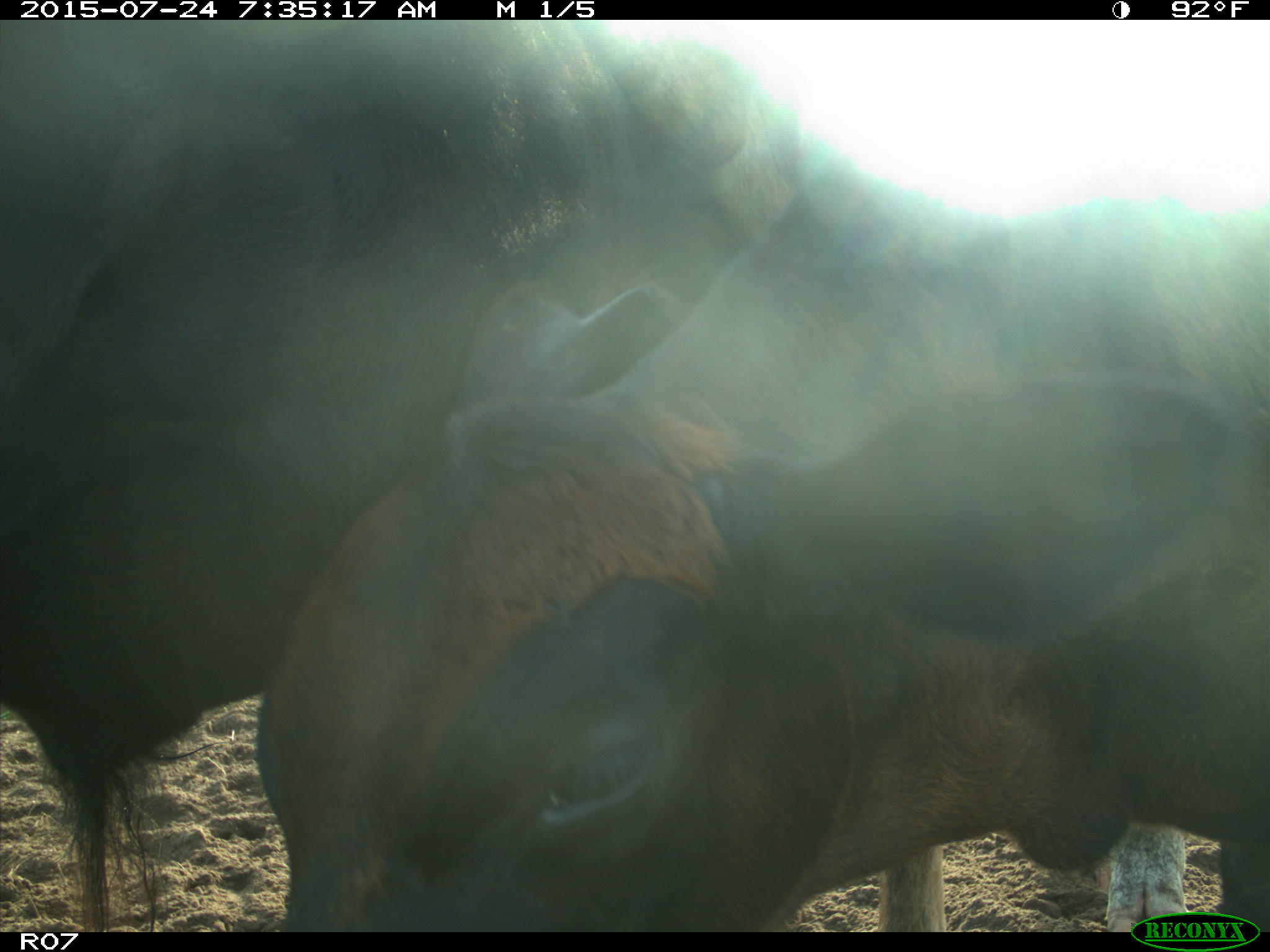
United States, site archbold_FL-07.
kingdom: Animalia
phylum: Chordata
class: Mammalia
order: Artiodactyla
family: Bovidae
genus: Bos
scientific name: Bos taurus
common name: domestic cow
Bos taurus (domestic cow).